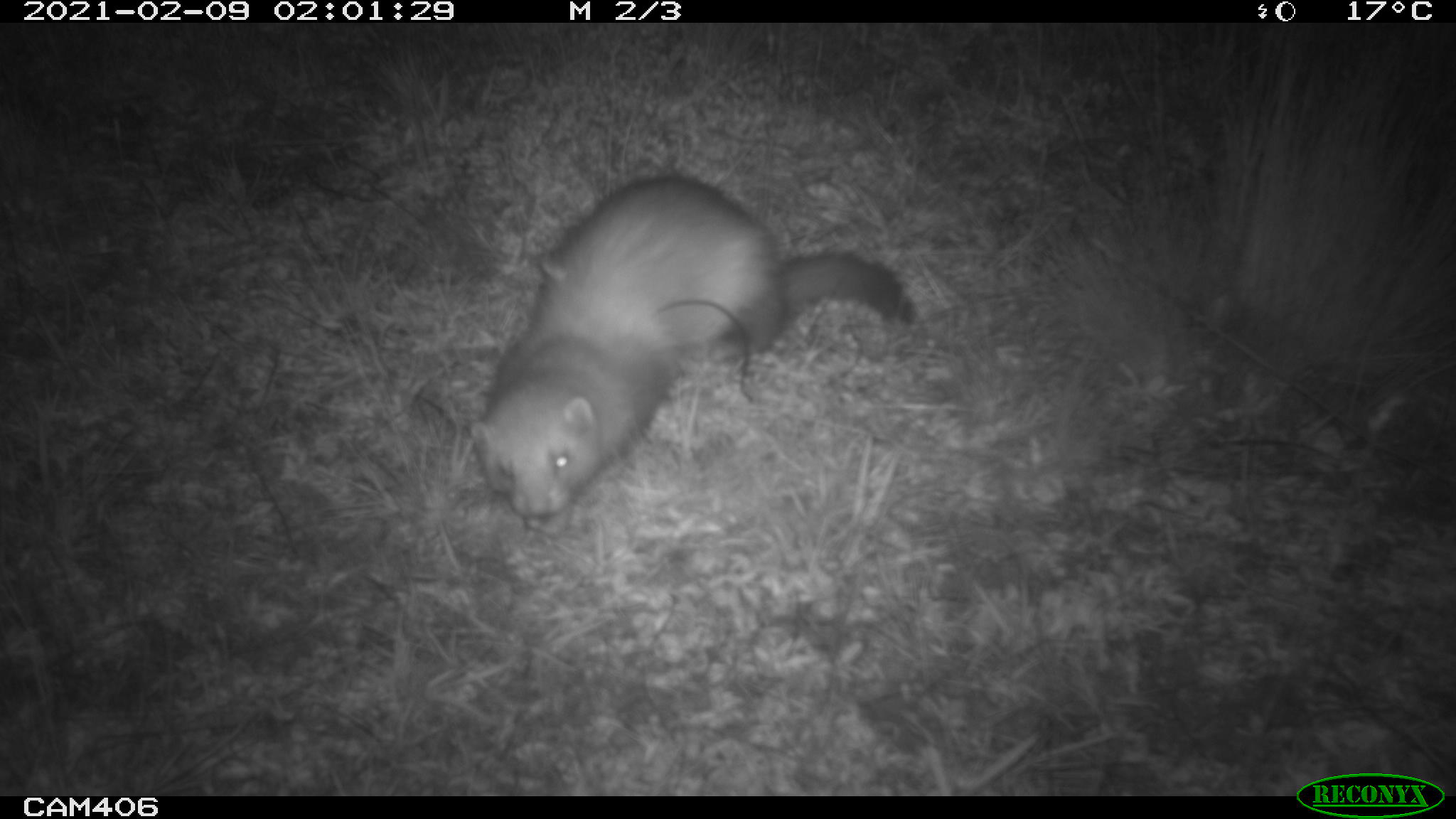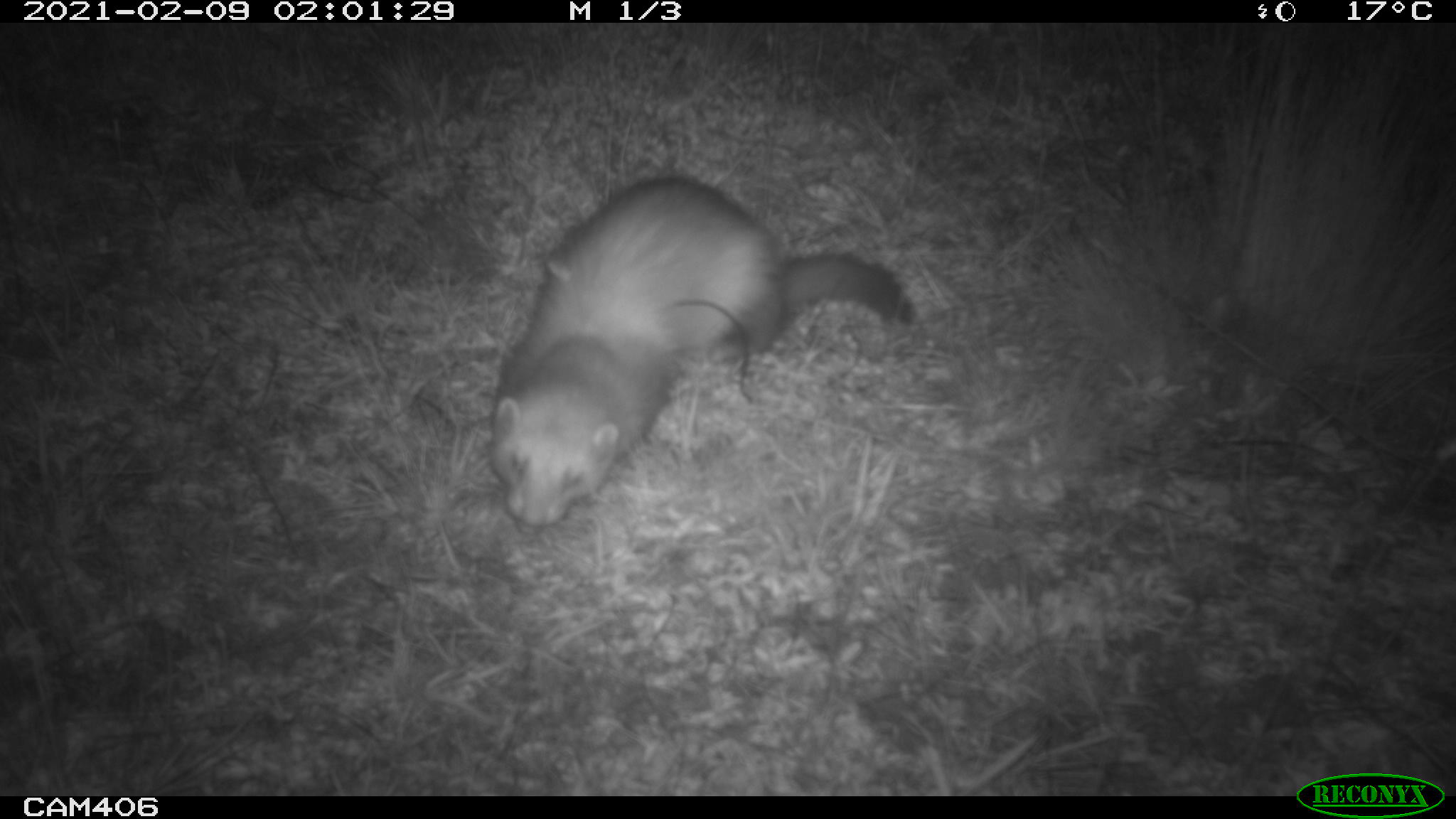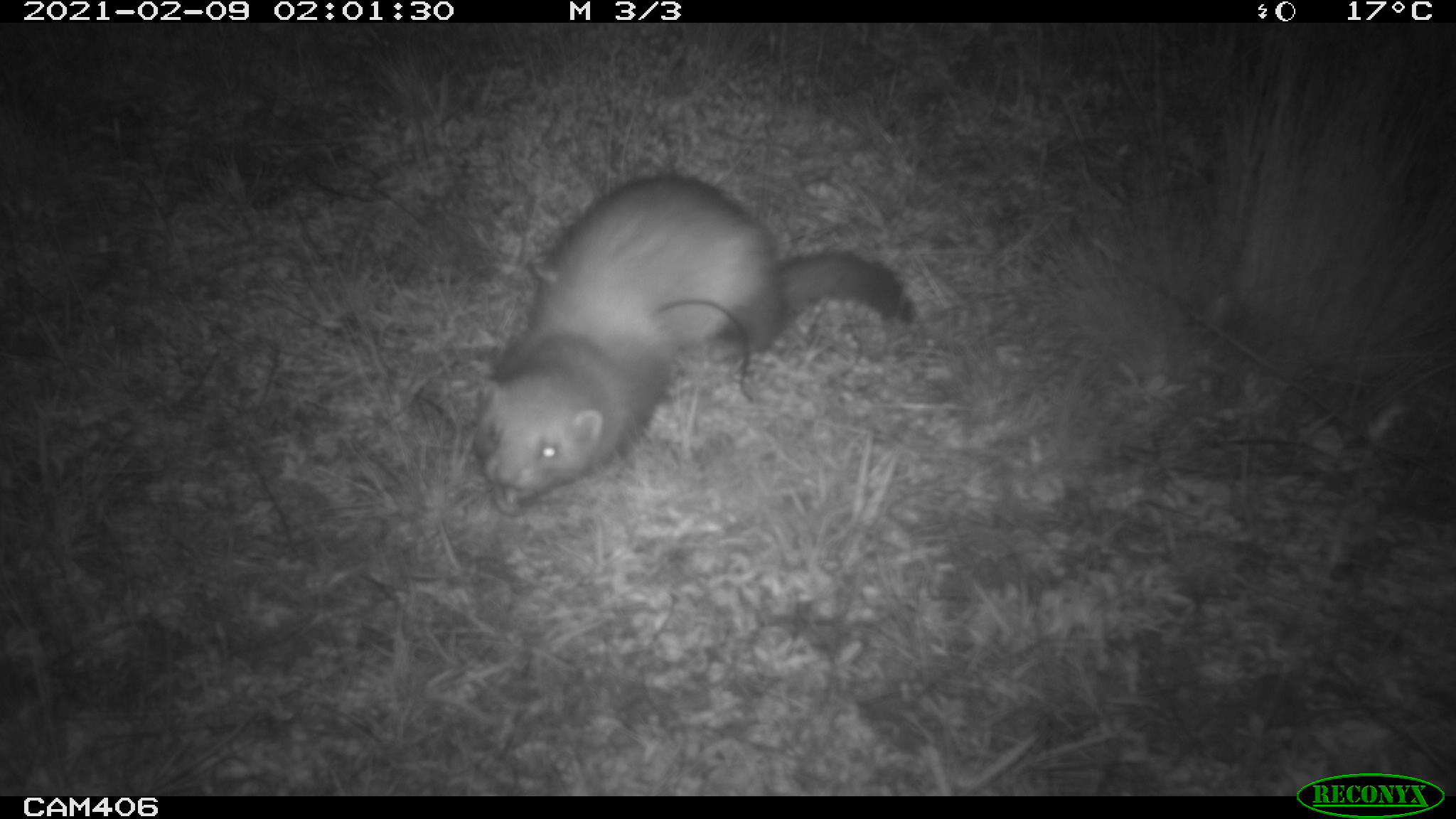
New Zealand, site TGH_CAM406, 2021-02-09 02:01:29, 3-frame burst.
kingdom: Animalia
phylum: Chordata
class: Mammalia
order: Carnivora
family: Mustelidae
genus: Mustela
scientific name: Mustela furo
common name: ferret